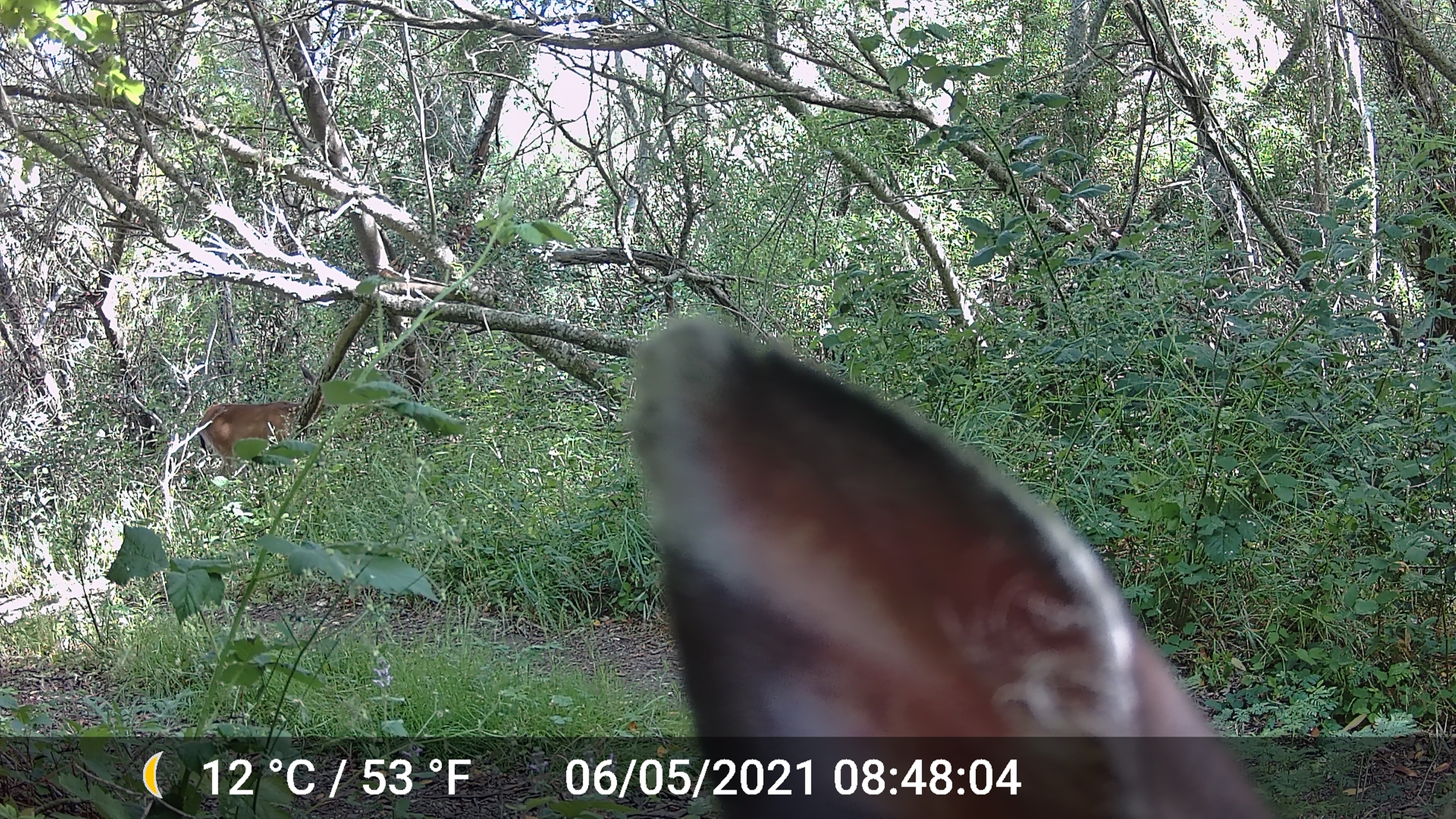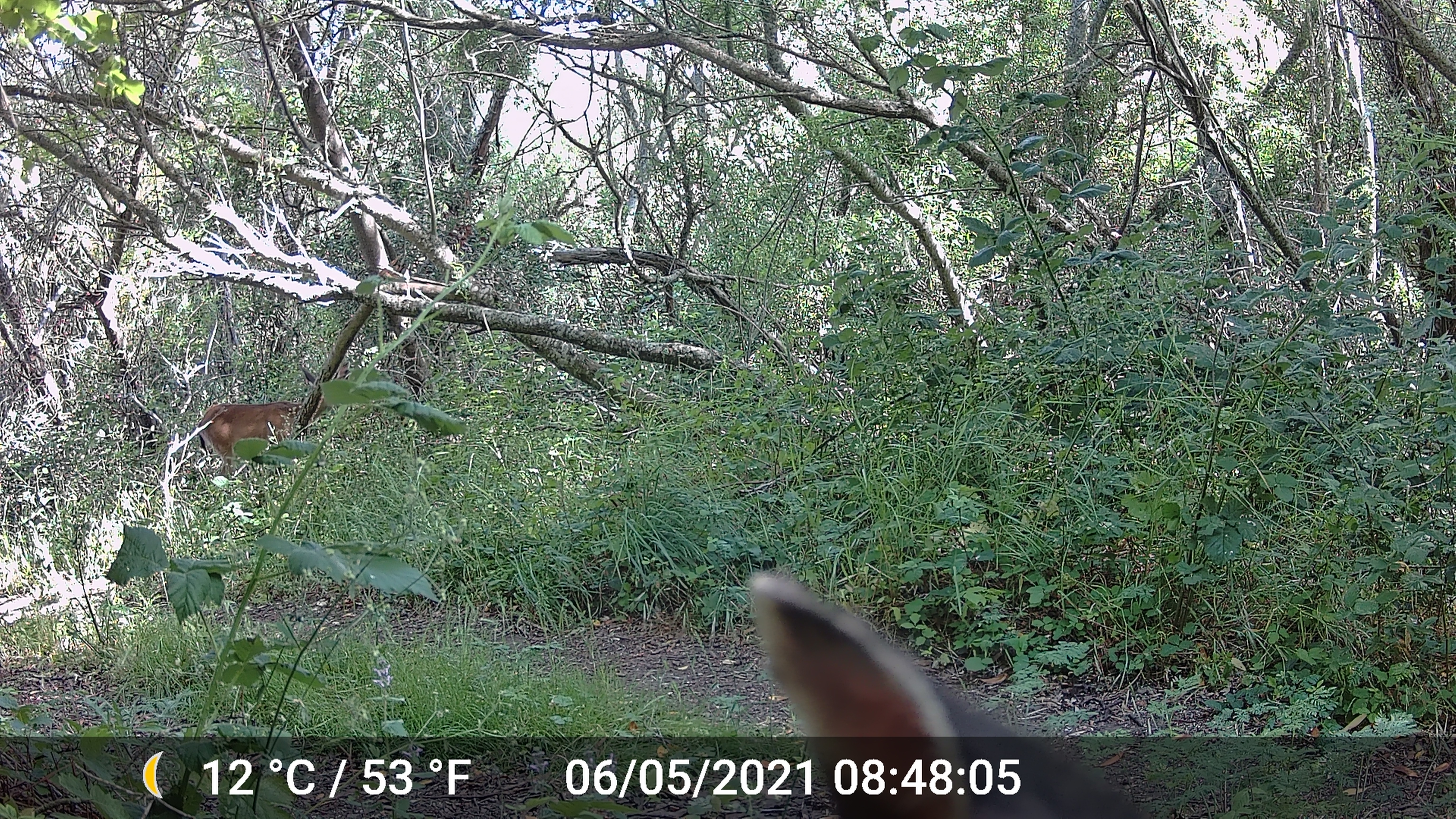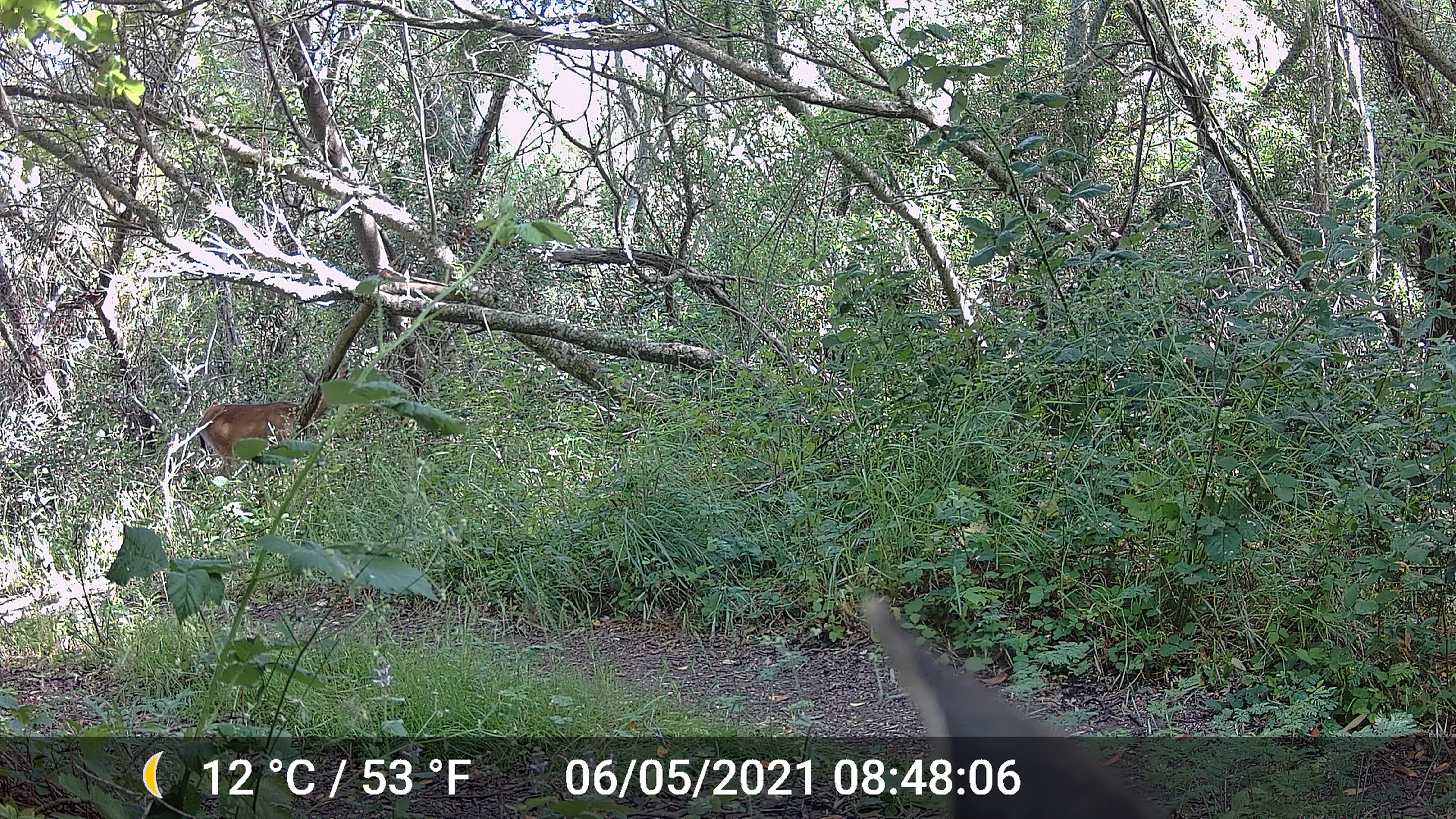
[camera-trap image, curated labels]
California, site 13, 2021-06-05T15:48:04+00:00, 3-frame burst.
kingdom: Animalia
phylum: Chordata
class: Mammalia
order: Artiodactyla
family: Cervidae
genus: Odocoileus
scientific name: Odocoileus hemionus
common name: mule deer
Mule deer (Odocoileus hemionus).